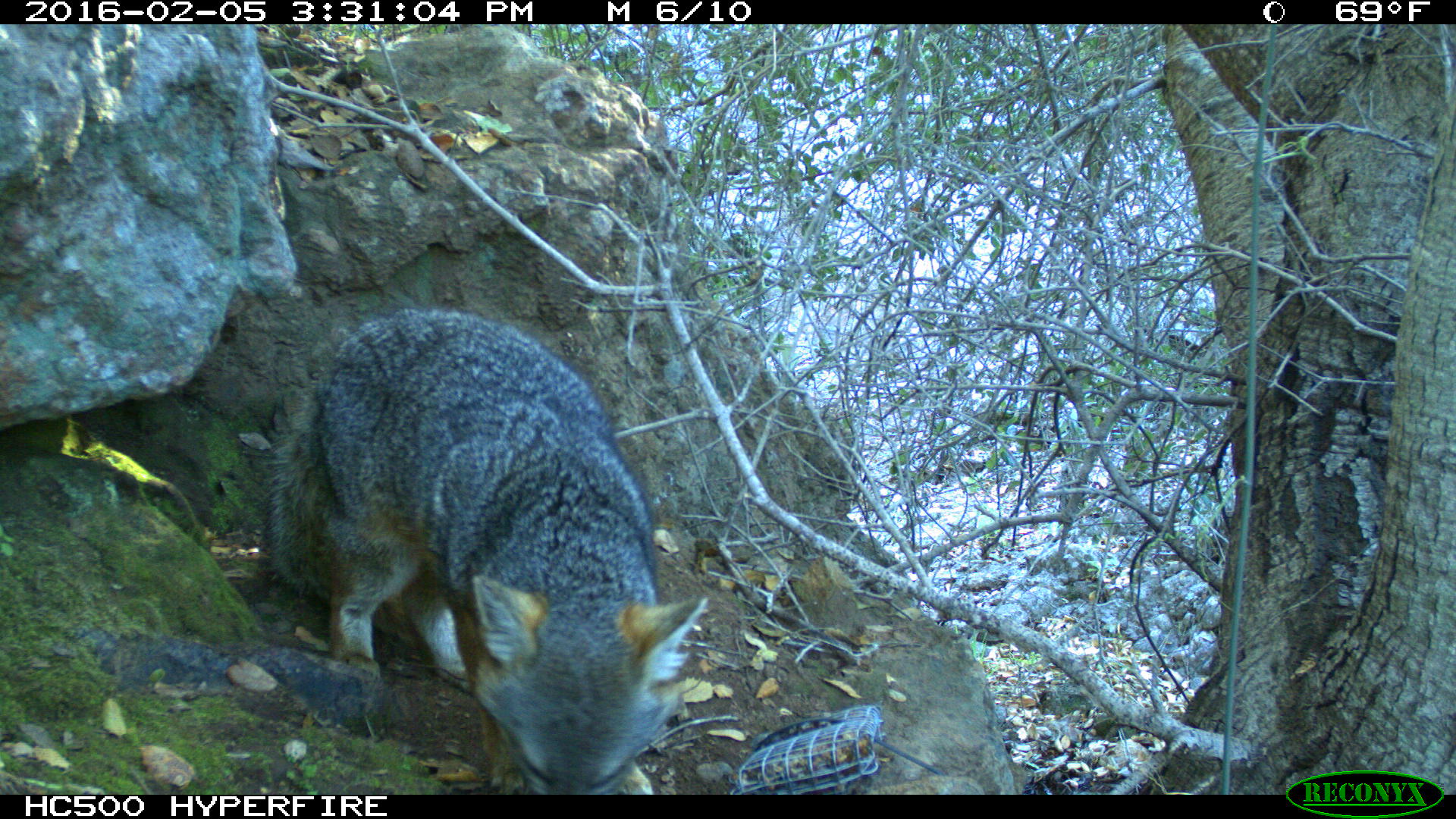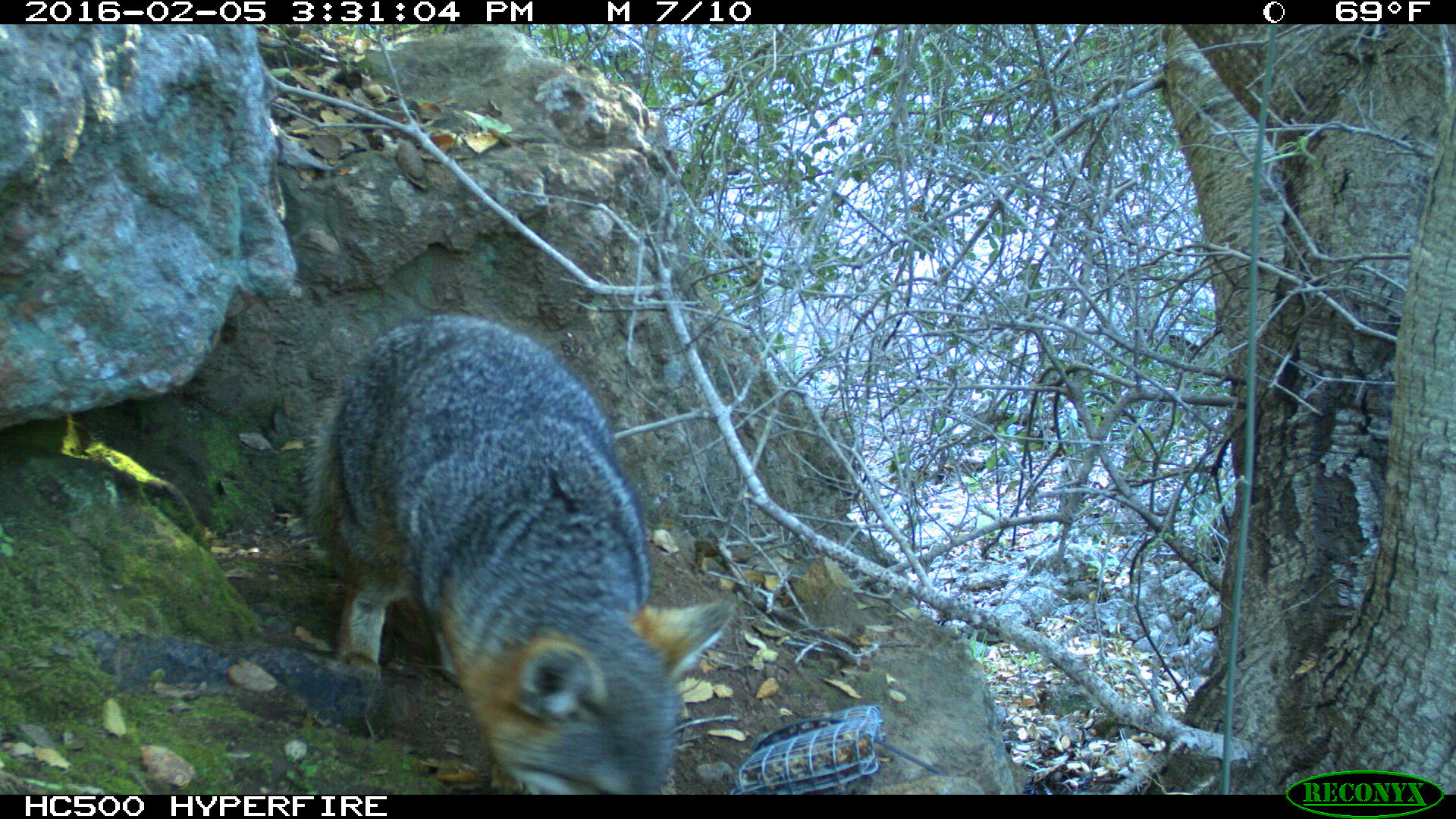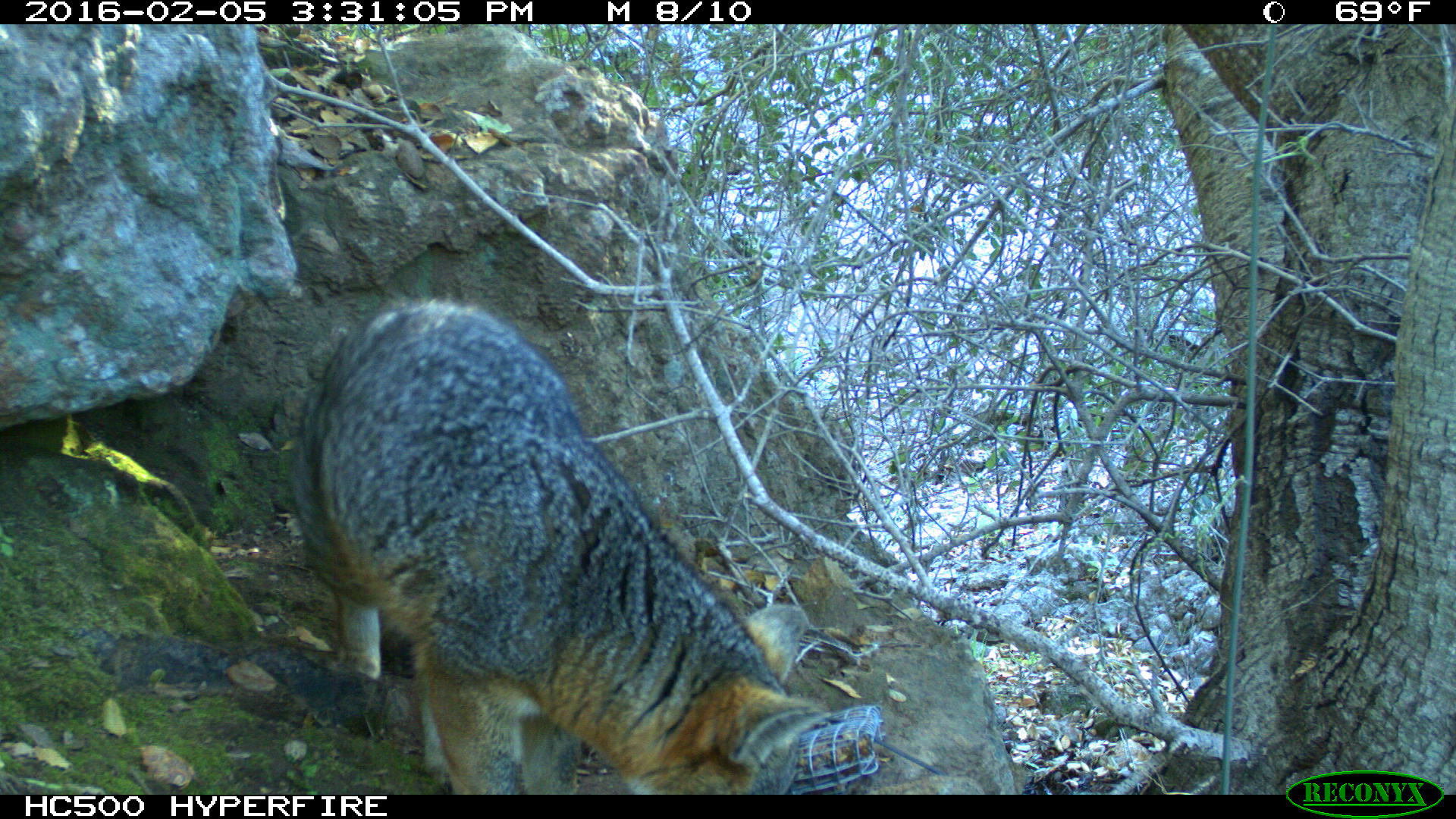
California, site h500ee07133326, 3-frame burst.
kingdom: Animalia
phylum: Chordata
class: Mammalia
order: Carnivora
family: Canidae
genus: Urocyon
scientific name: Urocyon littoralis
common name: island fox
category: fox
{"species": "fox (island fox) (Urocyon littoralis)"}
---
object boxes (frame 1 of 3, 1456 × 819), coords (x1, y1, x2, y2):
fox: (264, 306, 707, 795)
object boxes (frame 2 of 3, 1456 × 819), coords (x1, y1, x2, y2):
fox: (302, 312, 735, 793)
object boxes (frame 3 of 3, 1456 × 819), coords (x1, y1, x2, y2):
fox: (292, 300, 827, 794)